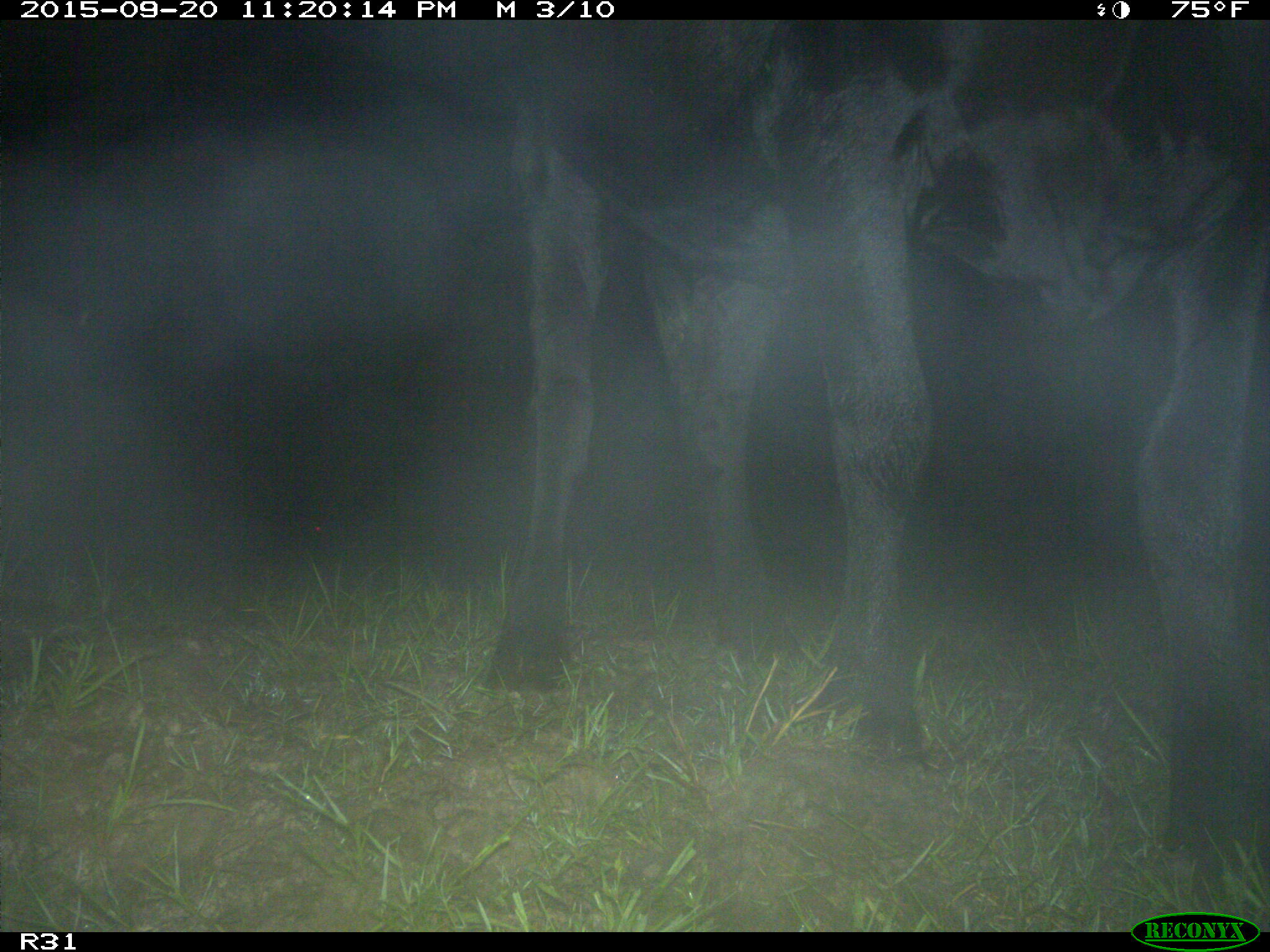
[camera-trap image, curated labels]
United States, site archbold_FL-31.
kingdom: Animalia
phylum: Chordata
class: Mammalia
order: Artiodactyla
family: Bovidae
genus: Bos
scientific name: Bos taurus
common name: domestic cow